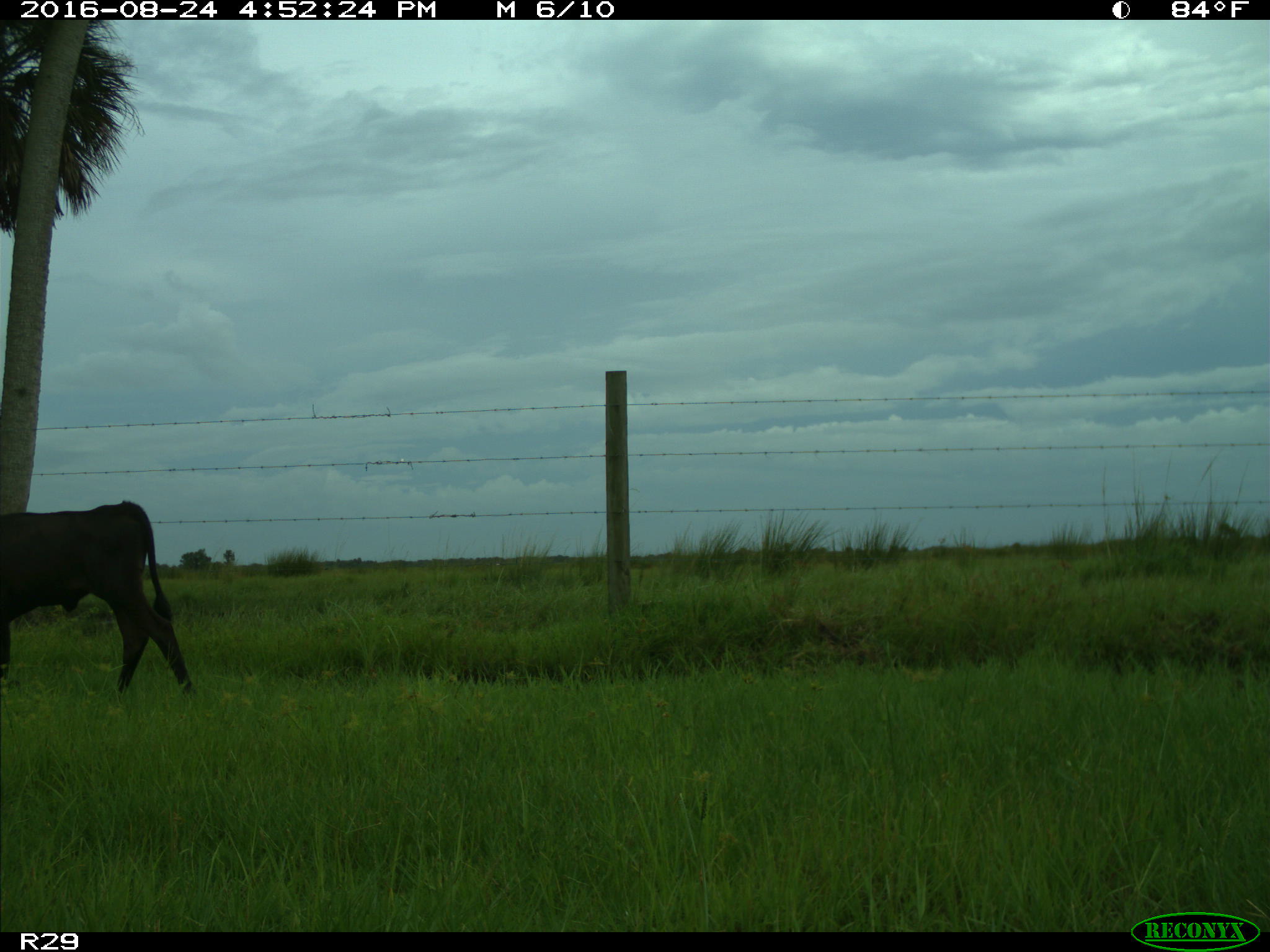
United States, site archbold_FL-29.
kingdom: Animalia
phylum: Chordata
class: Mammalia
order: Artiodactyla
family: Bovidae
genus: Bos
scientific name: Bos taurus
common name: domestic cow